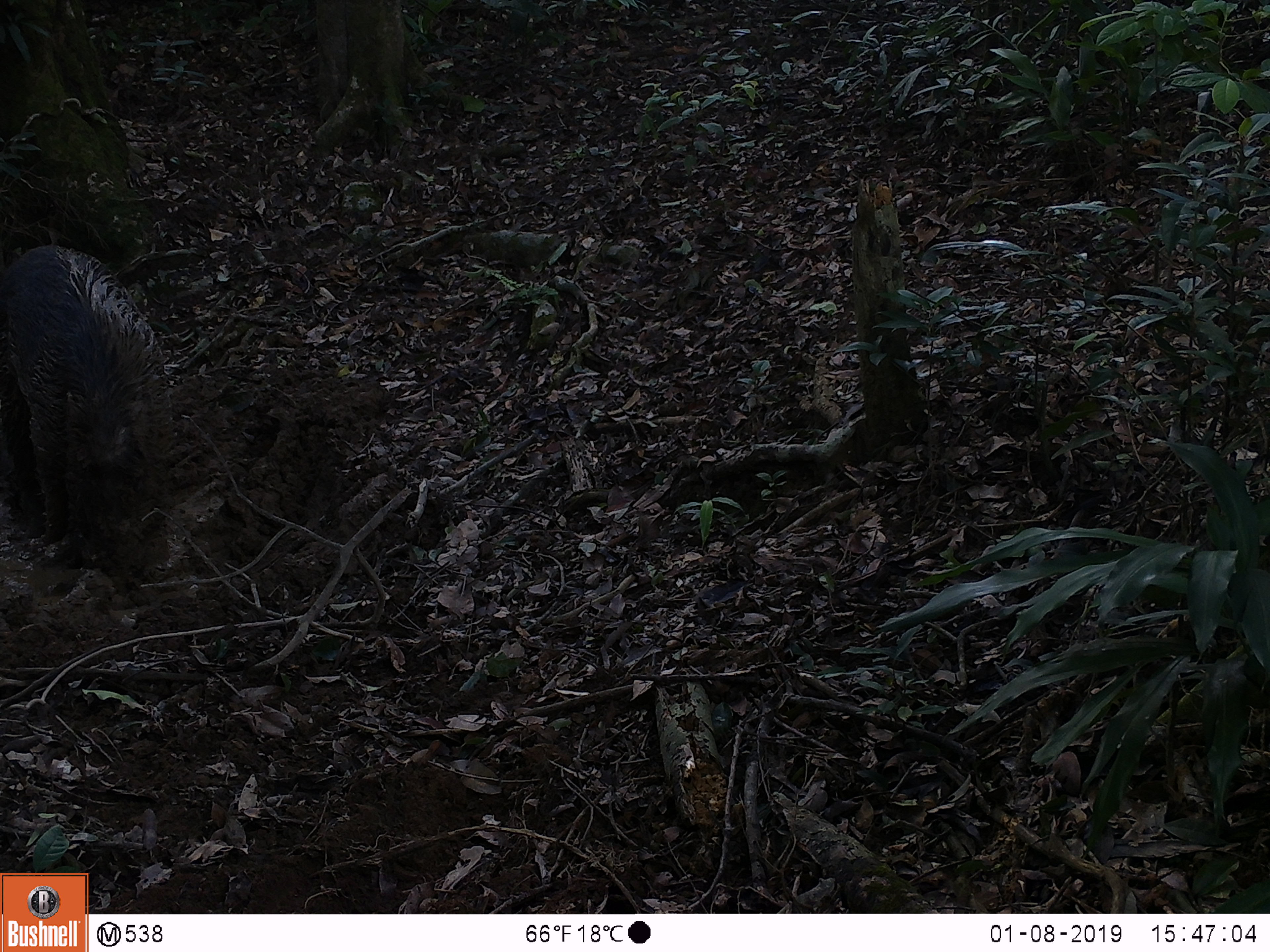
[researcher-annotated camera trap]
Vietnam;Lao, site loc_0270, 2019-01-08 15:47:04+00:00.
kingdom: Animalia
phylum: Chordata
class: Mammalia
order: Artiodactyla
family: Suidae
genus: Sus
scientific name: Sus scrofa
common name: eurasian wild pig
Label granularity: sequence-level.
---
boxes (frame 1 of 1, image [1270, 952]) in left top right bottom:
eurasian wild pig: 0 240 179 579